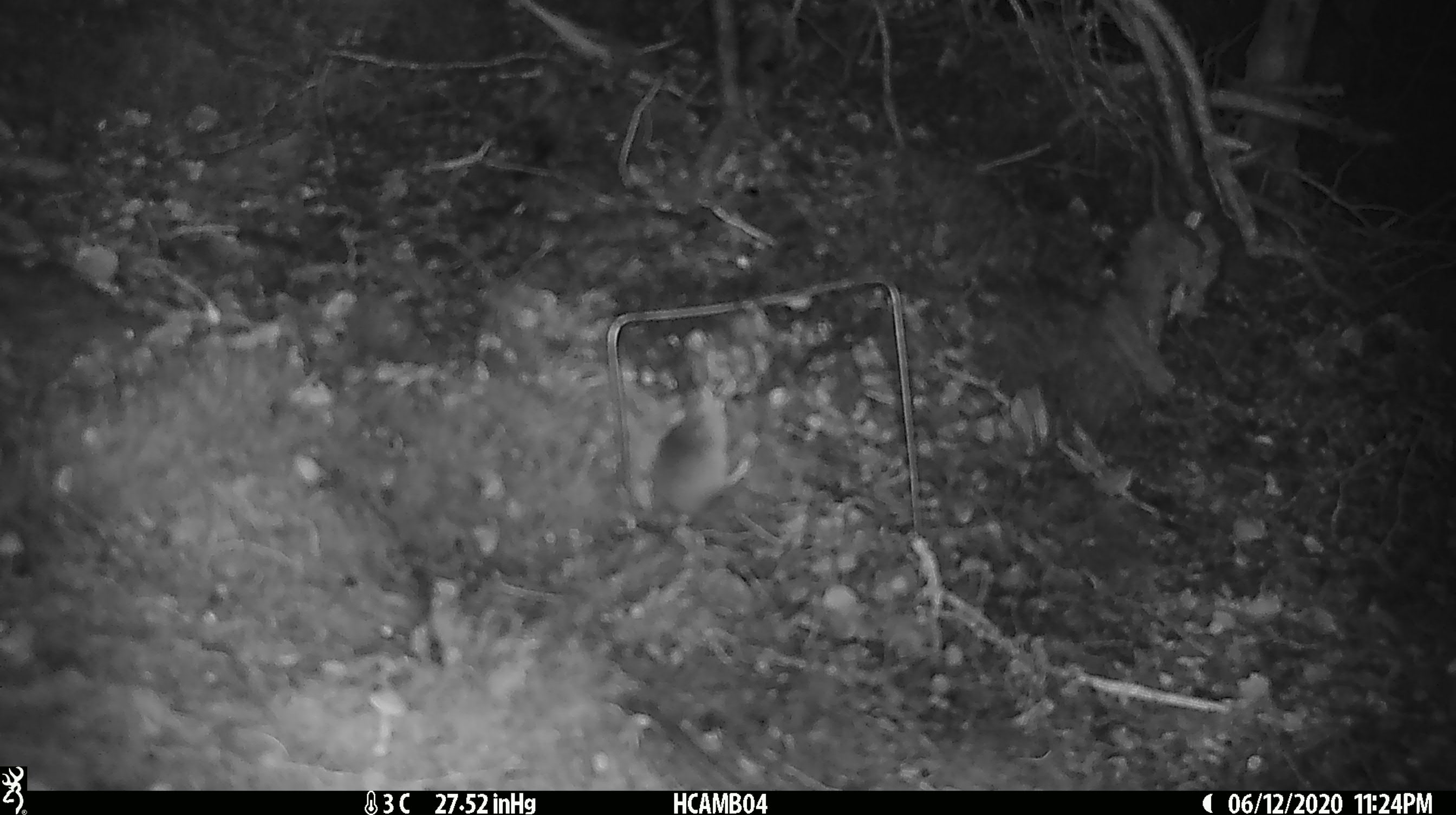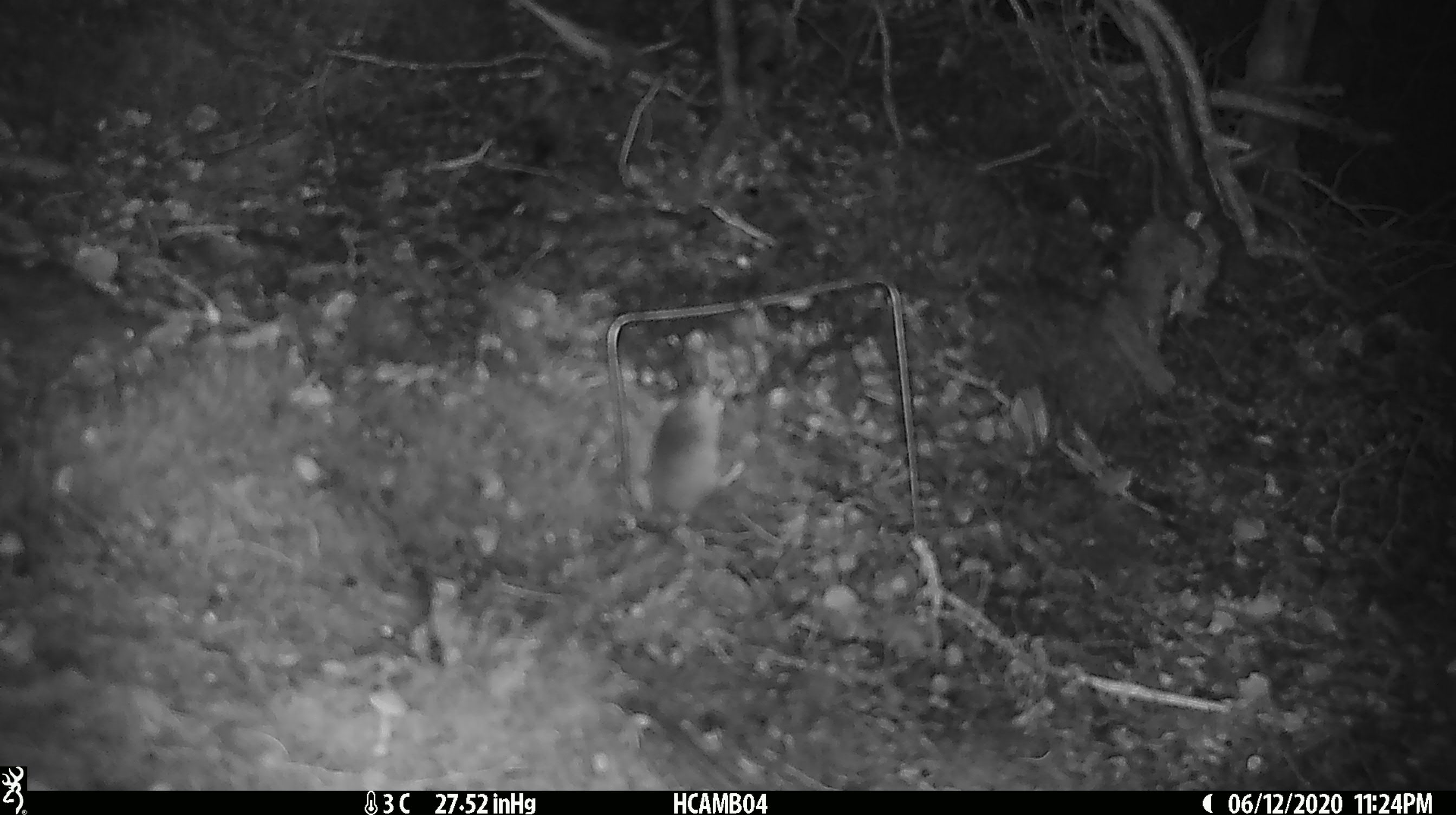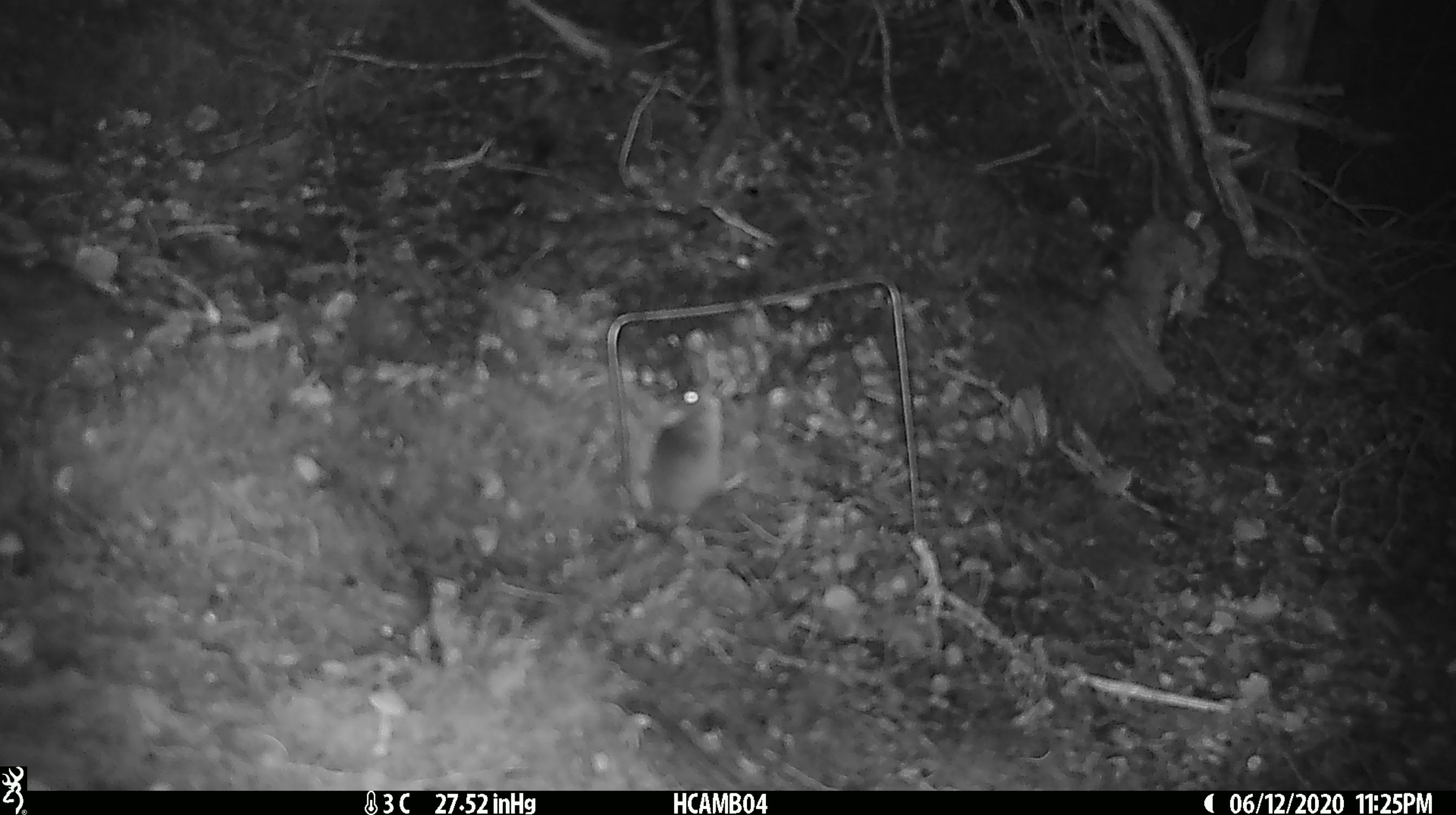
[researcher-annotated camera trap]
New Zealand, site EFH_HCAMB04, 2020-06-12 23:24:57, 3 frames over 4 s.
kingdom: Animalia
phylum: Chordata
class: Mammalia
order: Rodentia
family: Muridae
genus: Mus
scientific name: Mus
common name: mouse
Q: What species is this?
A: Mouse (Mus).